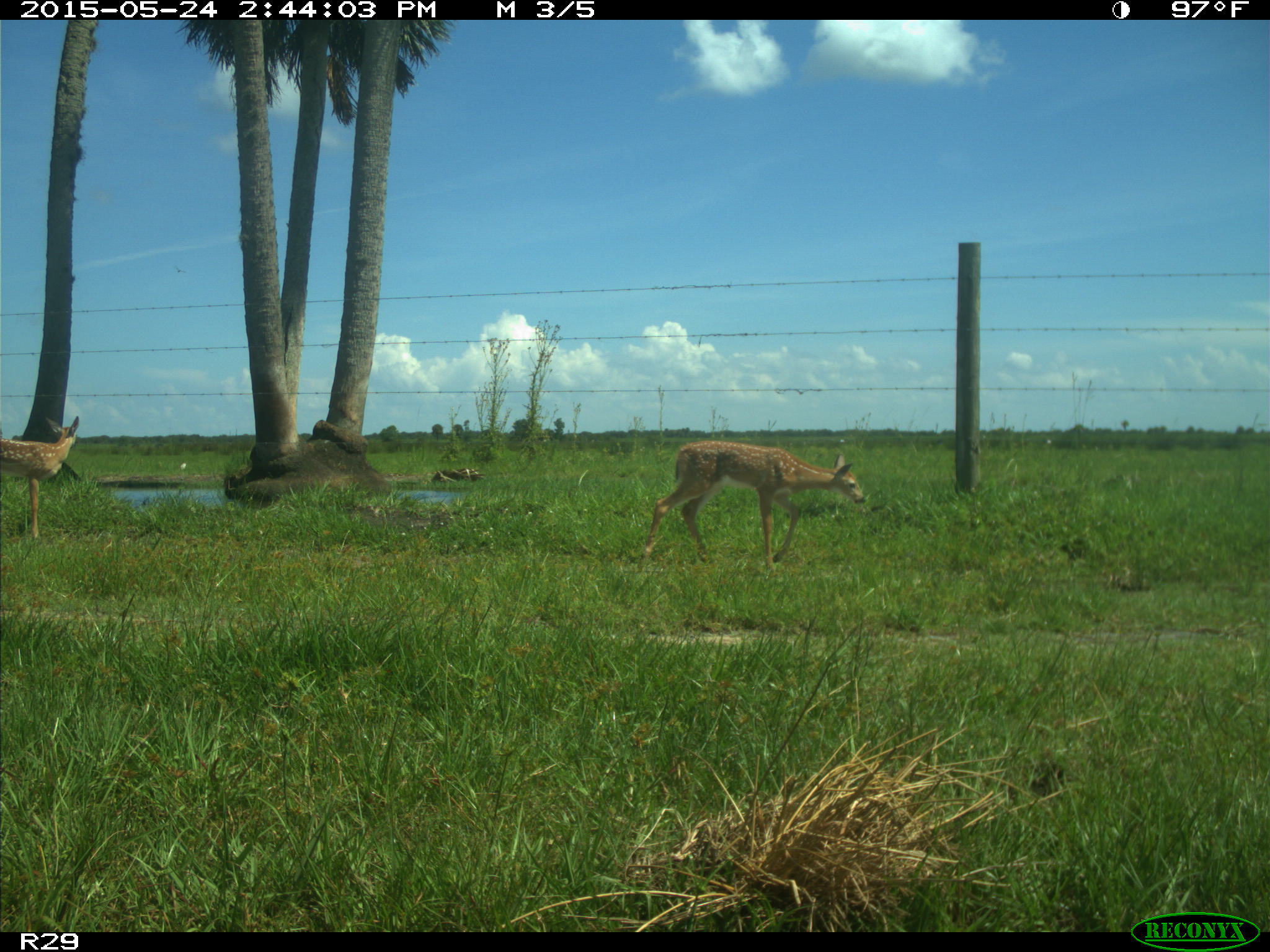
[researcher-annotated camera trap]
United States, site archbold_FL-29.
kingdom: Animalia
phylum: Chordata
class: Mammalia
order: Artiodactyla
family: Cervidae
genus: Odocoileus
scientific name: Odocoileus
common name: deer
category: unidentified deer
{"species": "unidentified deer (deer) (Odocoileus)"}